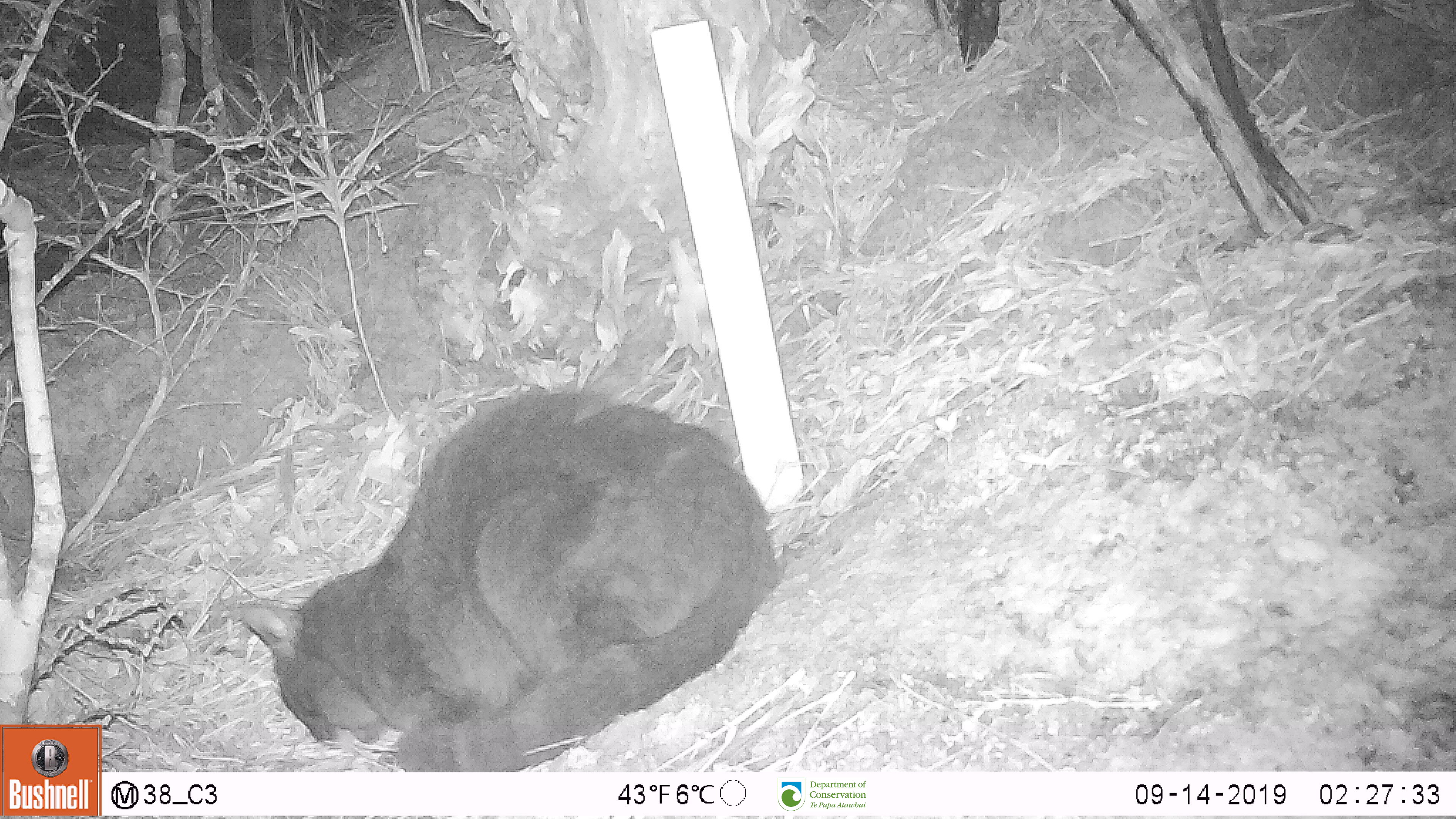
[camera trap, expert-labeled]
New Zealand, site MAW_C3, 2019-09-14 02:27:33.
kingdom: Animalia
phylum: Chordata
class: Mammalia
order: Carnivora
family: Felidae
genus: Felis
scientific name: Felis catus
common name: domestic cat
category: cat